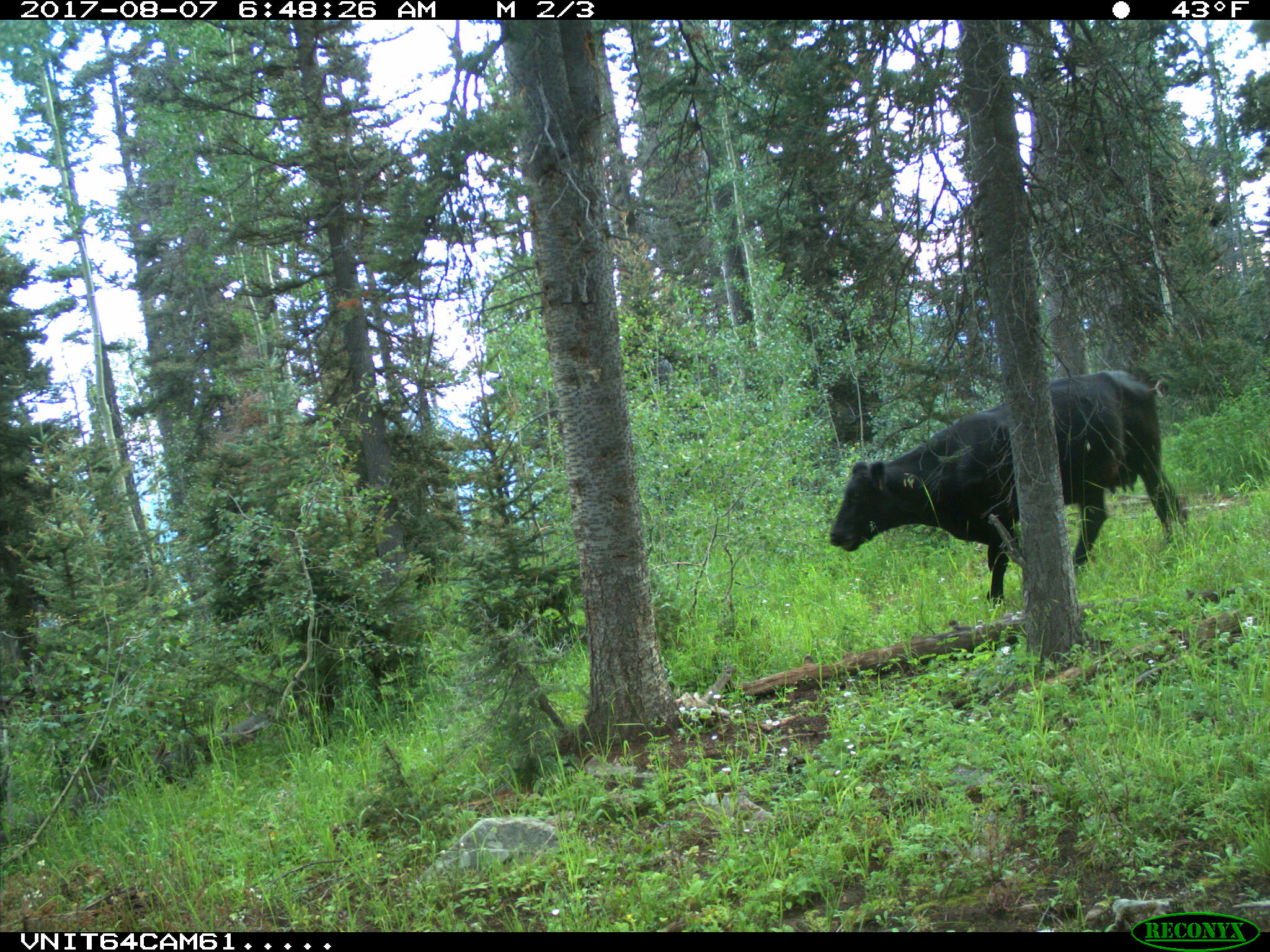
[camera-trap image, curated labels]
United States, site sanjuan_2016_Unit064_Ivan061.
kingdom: Animalia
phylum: Chordata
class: Mammalia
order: Artiodactyla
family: Bovidae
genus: Bos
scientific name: Bos taurus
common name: domestic cow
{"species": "Bos taurus (domestic cow)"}